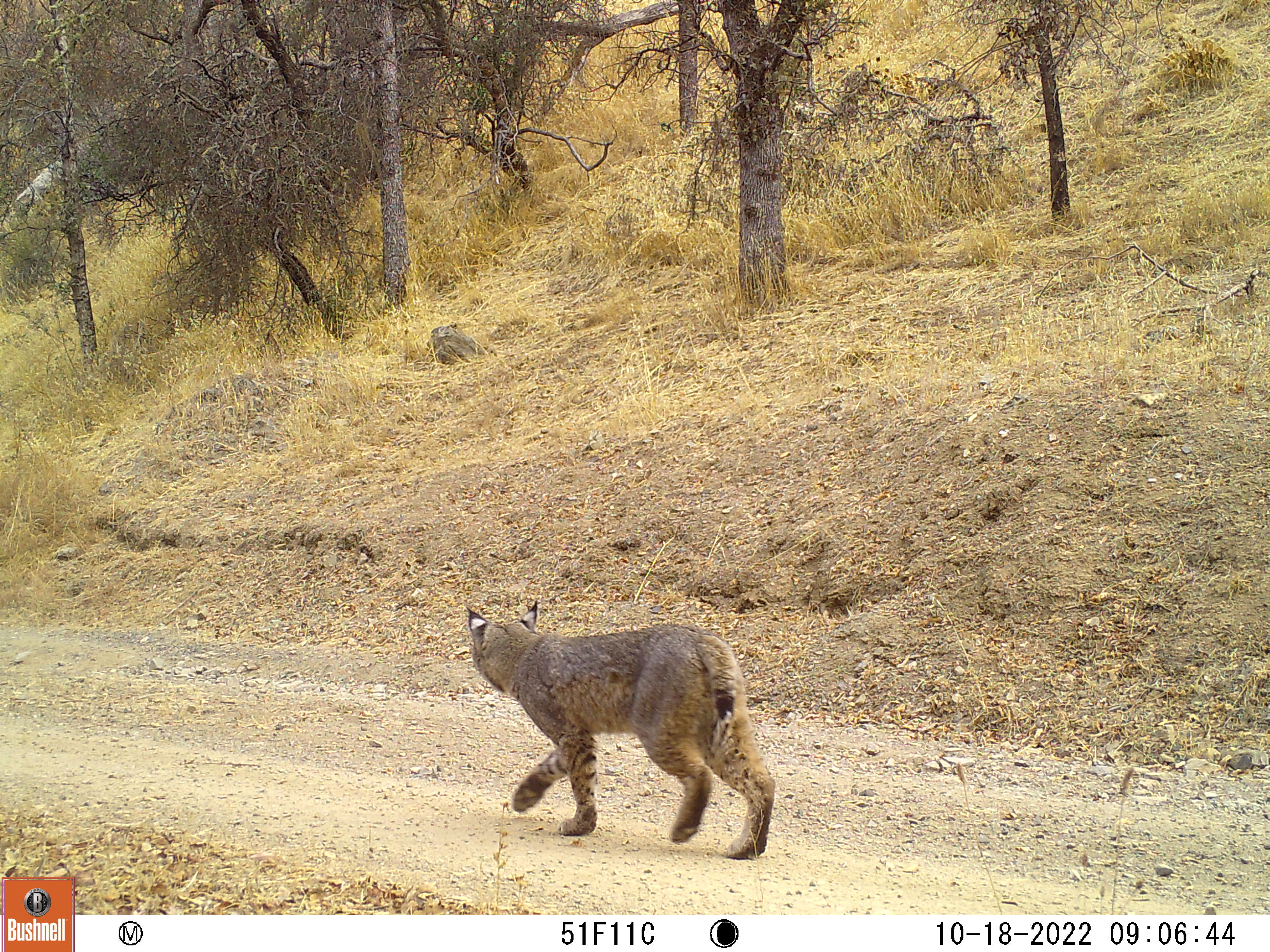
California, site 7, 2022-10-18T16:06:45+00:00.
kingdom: Animalia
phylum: Chordata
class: Mammalia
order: Carnivora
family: Felidae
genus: Lynx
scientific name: Lynx rufus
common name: bobcat